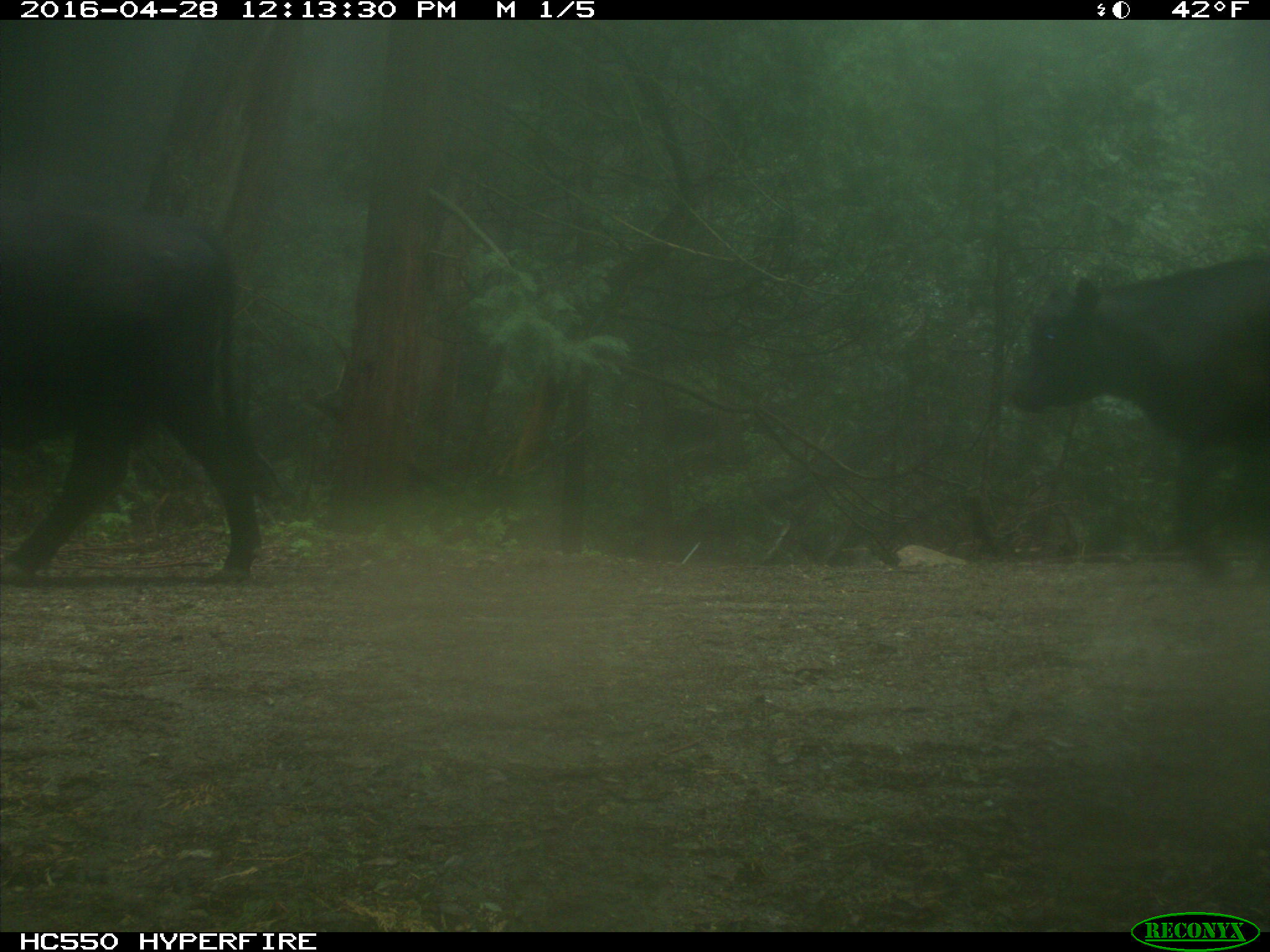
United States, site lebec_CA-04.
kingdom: Animalia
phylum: Chordata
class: Mammalia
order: Artiodactyla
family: Bovidae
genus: Bos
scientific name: Bos taurus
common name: domestic cow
Bos taurus (domestic cow).